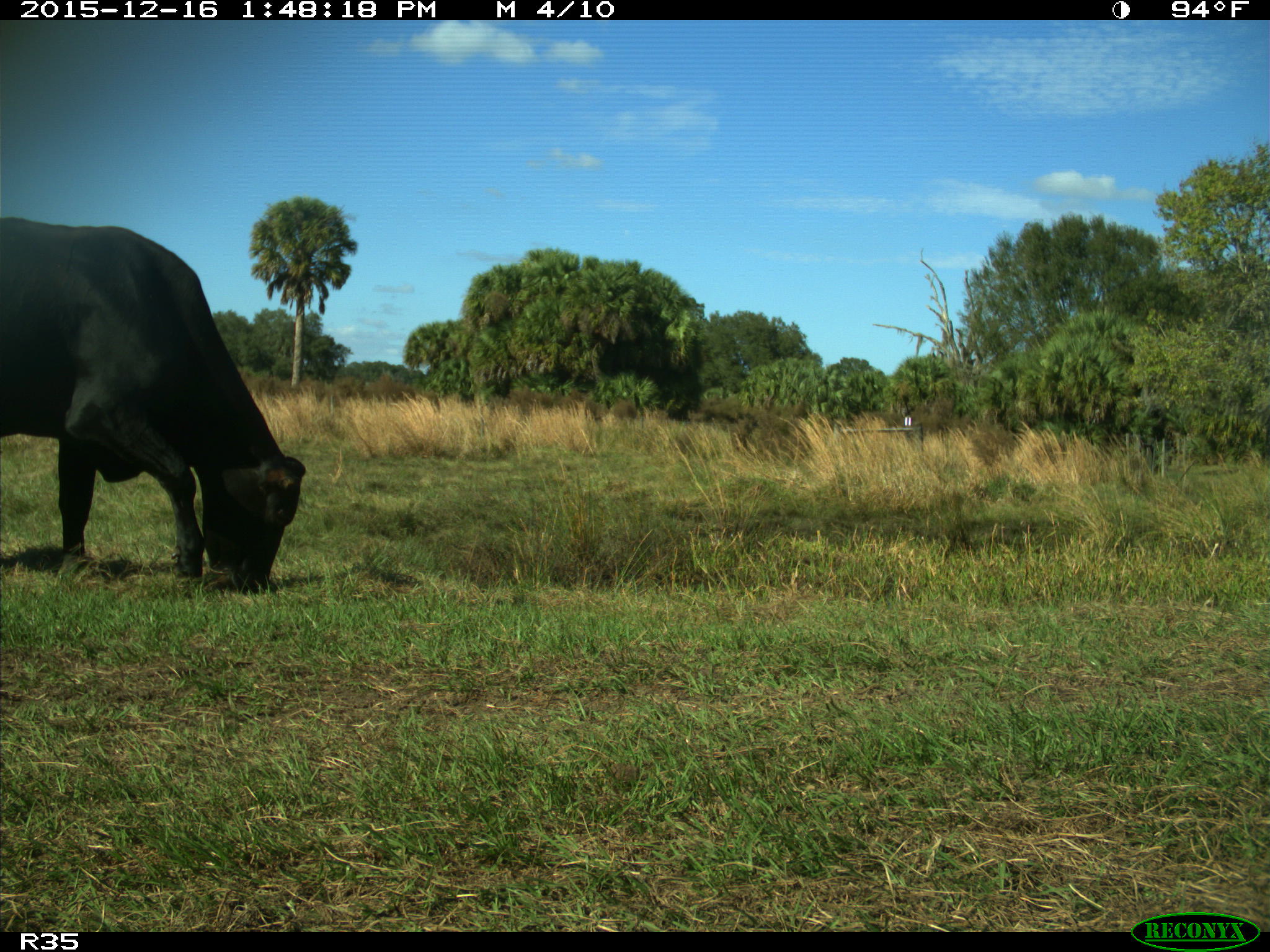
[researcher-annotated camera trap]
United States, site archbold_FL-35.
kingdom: Animalia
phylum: Chordata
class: Mammalia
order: Artiodactyla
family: Bovidae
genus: Bos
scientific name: Bos taurus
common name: domestic cow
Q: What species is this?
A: Bos taurus (domestic cow).